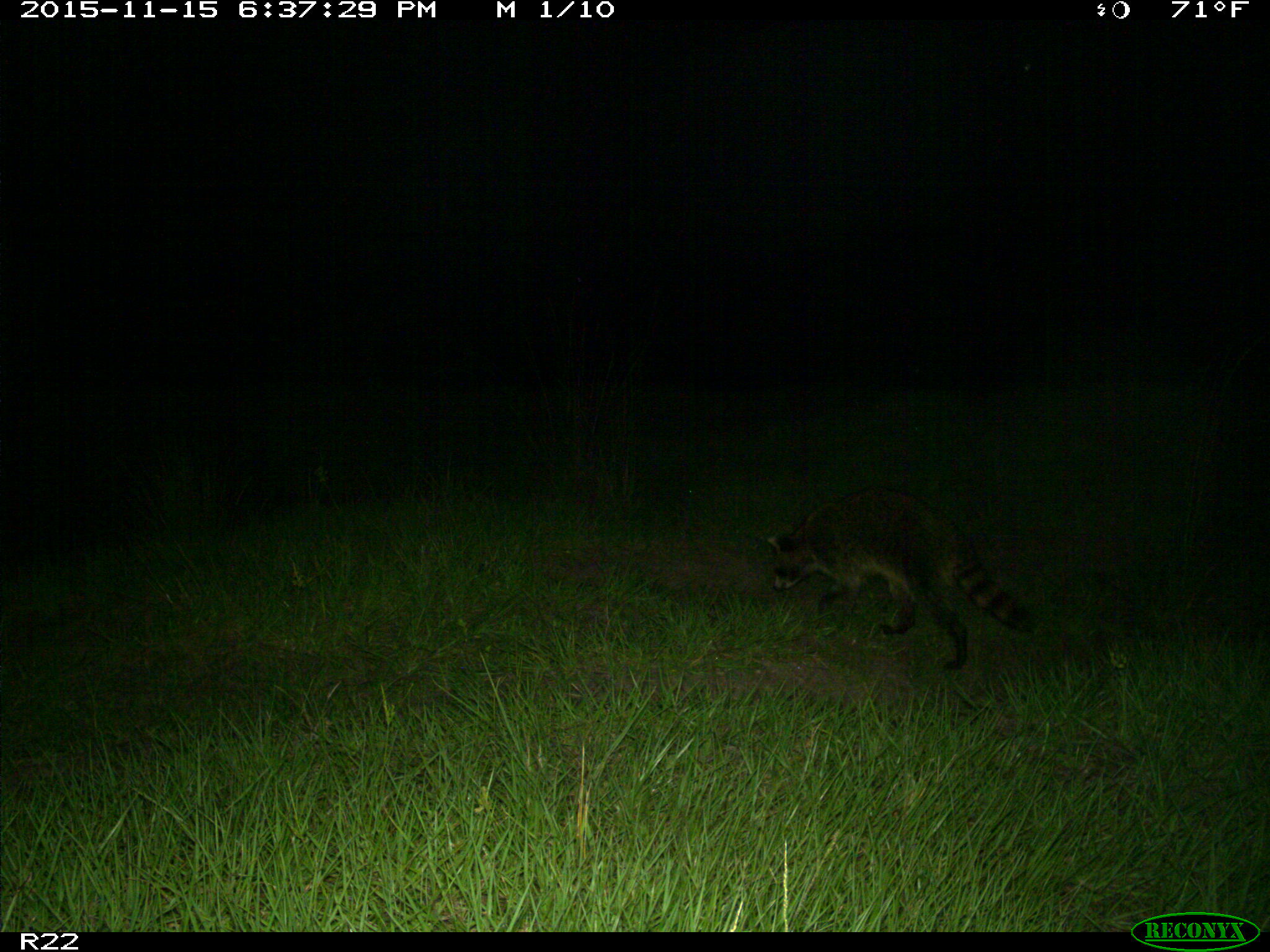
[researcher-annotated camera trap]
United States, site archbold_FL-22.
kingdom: Animalia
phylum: Chordata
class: Mammalia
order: Carnivora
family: Procyonidae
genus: Procyon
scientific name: Procyon lotor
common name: common raccoon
Procyon lotor (common raccoon).